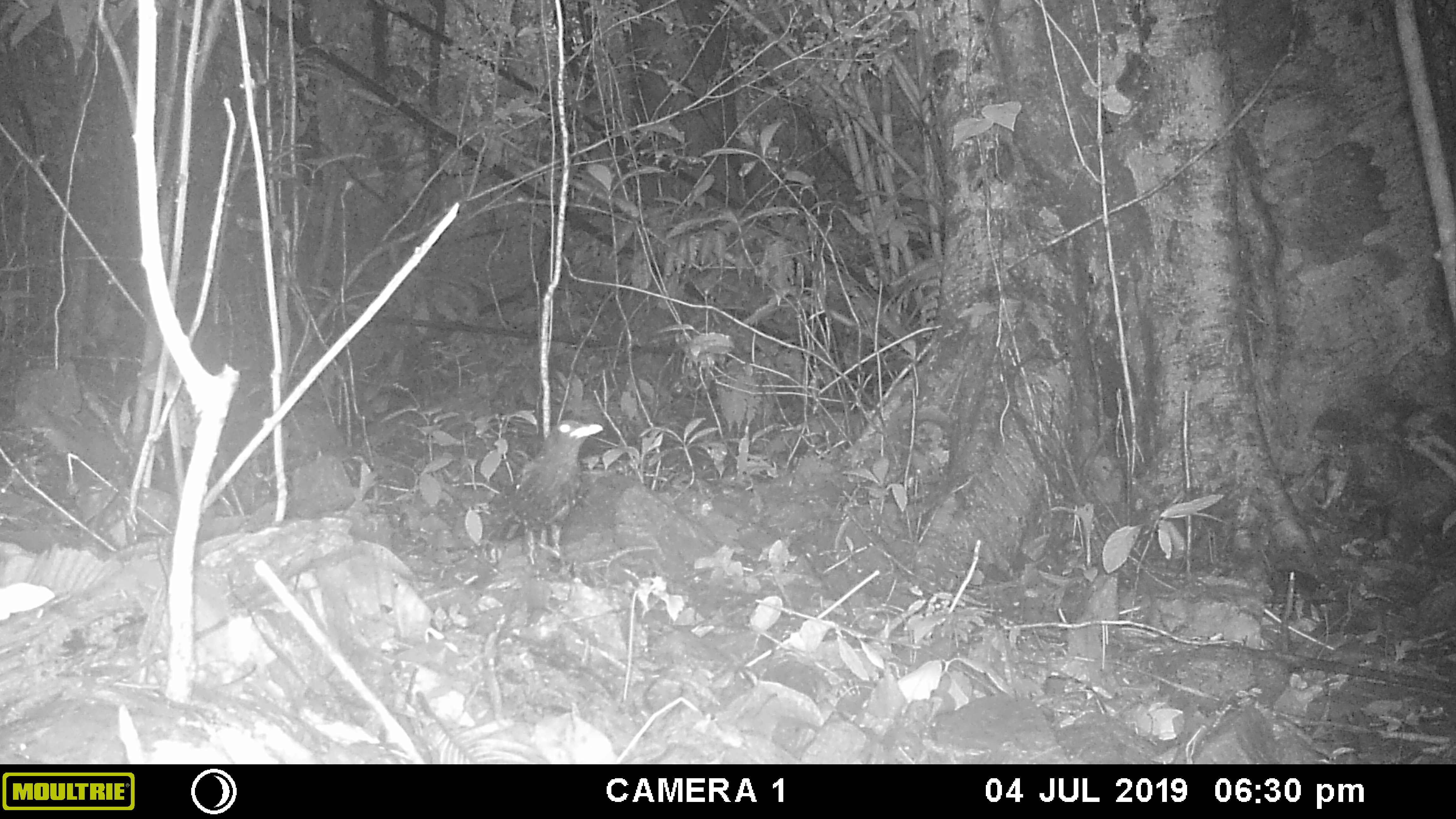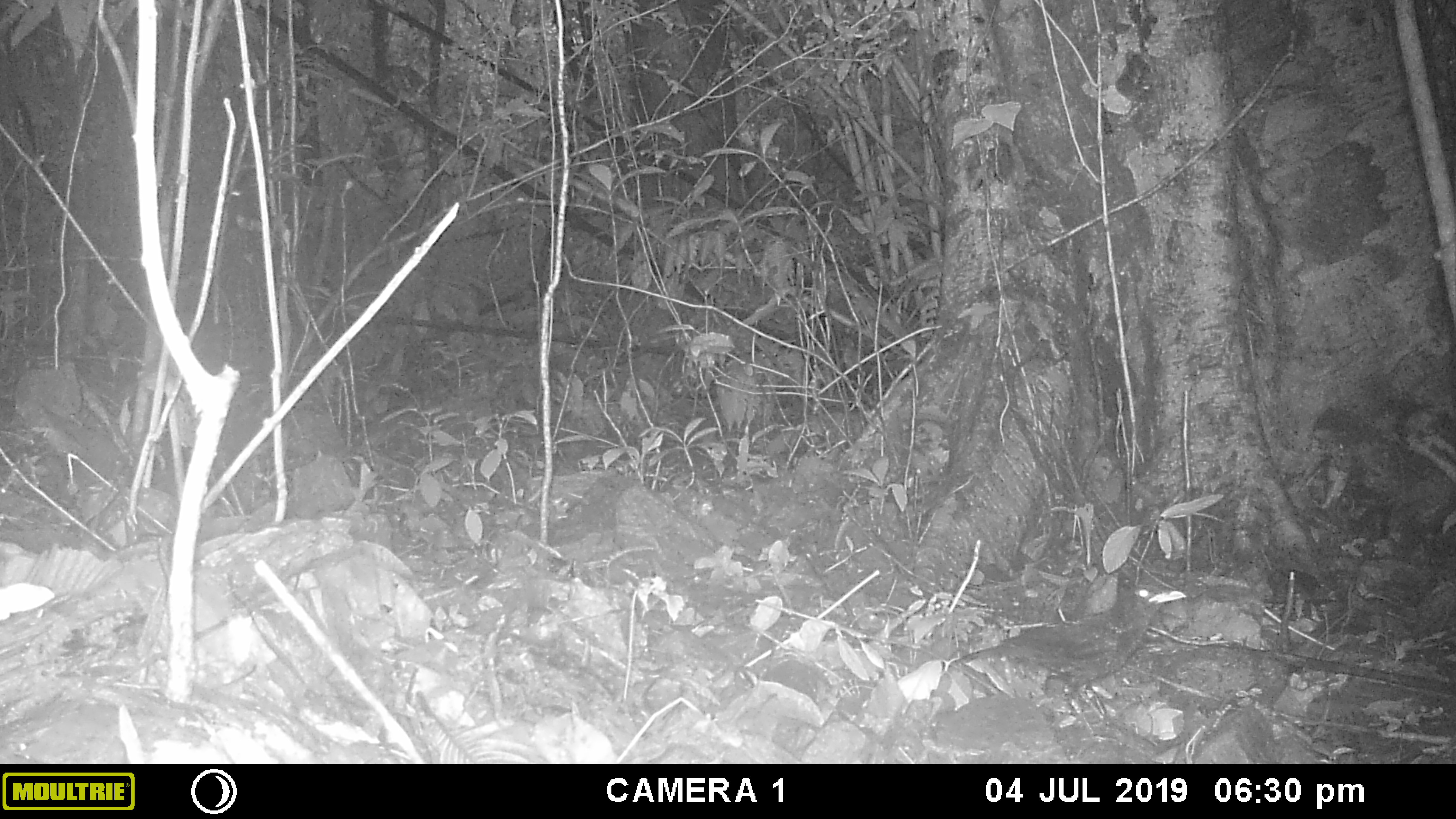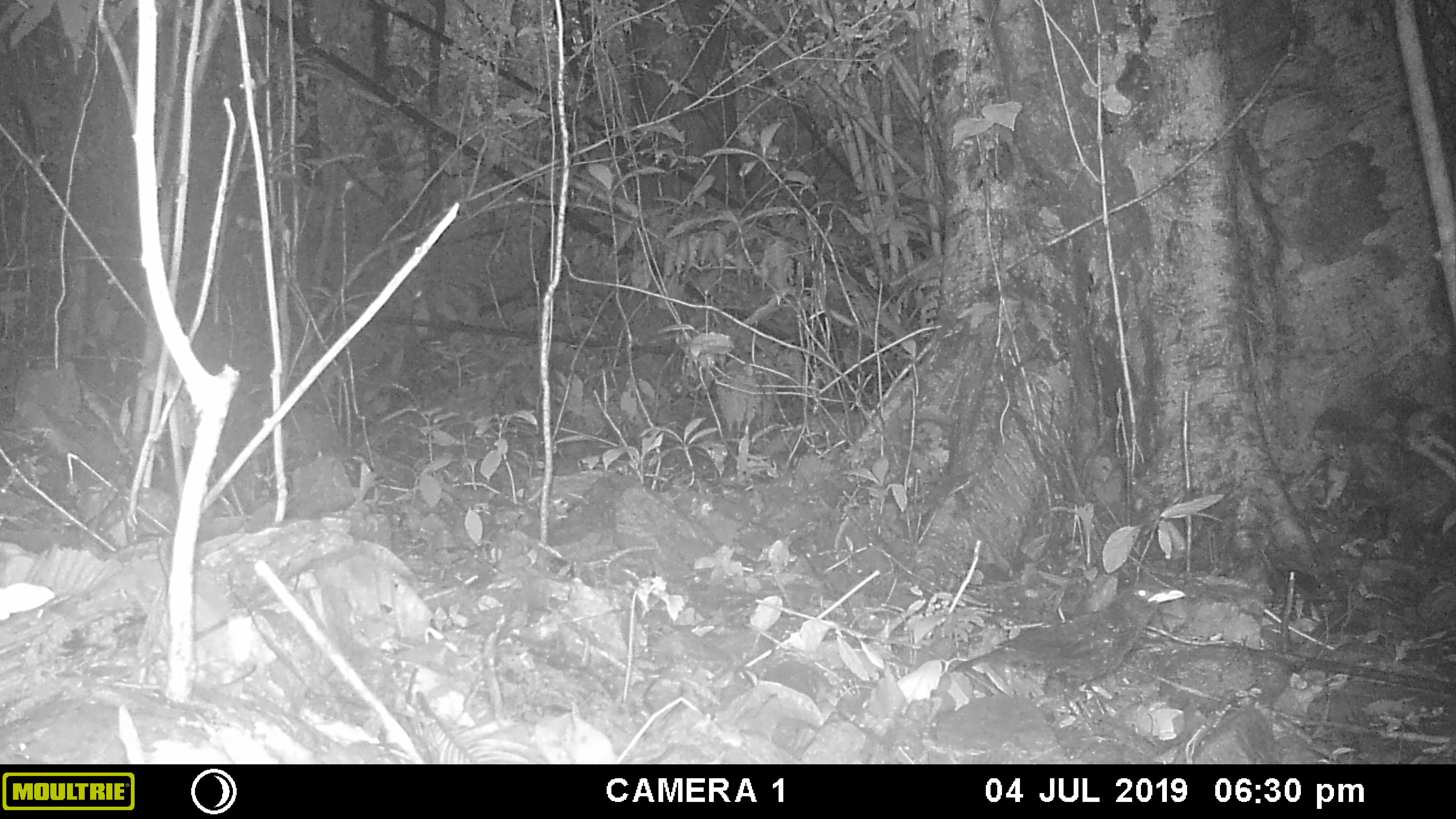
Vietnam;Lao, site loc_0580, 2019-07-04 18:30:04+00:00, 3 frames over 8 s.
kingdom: Animalia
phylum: Chordata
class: Aves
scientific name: Aves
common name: bird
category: unidentified bird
Unidentified bird (bird) (Aves). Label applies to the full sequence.